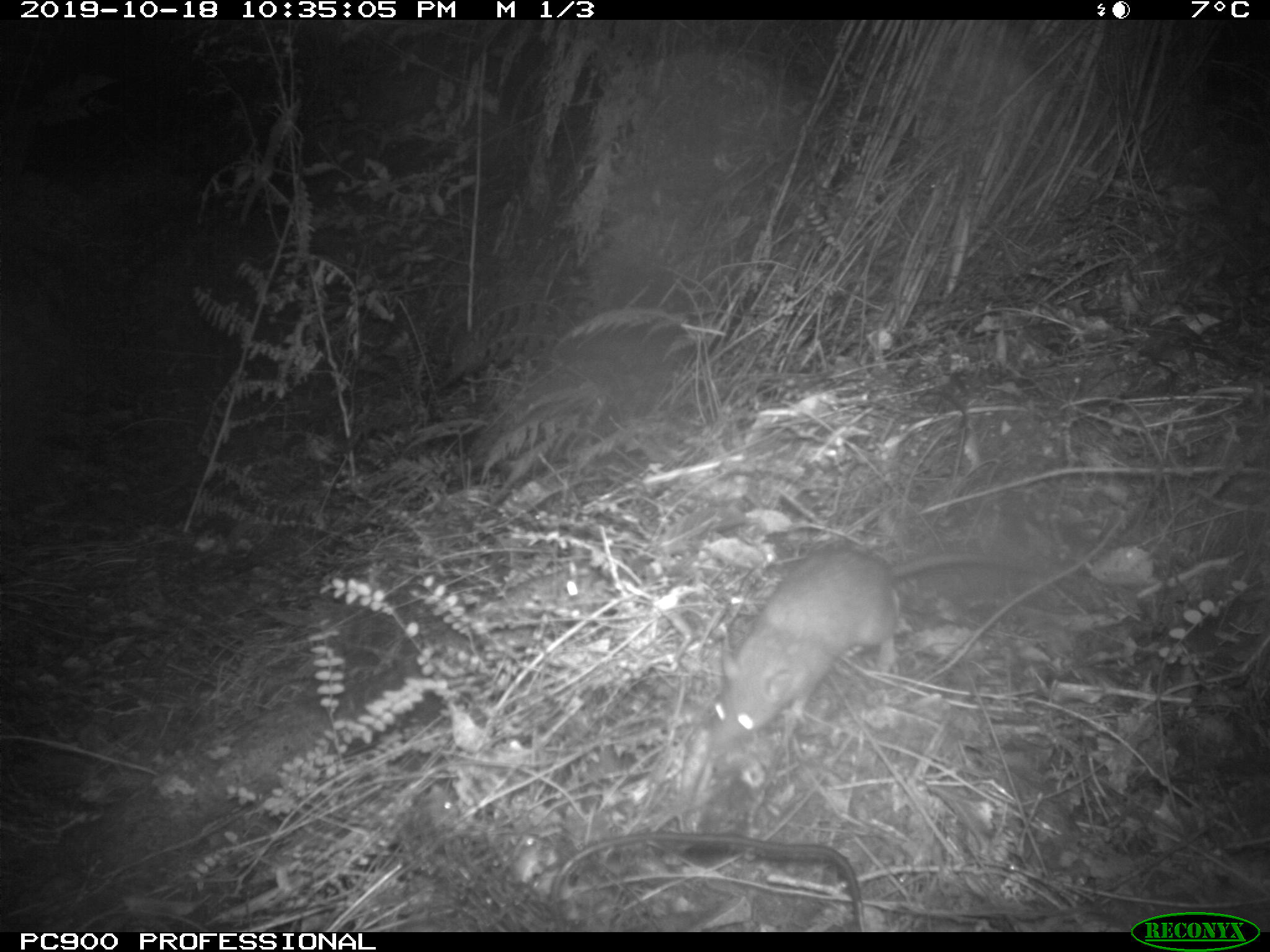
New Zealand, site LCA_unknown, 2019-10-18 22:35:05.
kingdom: Animalia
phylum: Chordata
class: Mammalia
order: Rodentia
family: Muridae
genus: Rattus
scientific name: Rattus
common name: rat